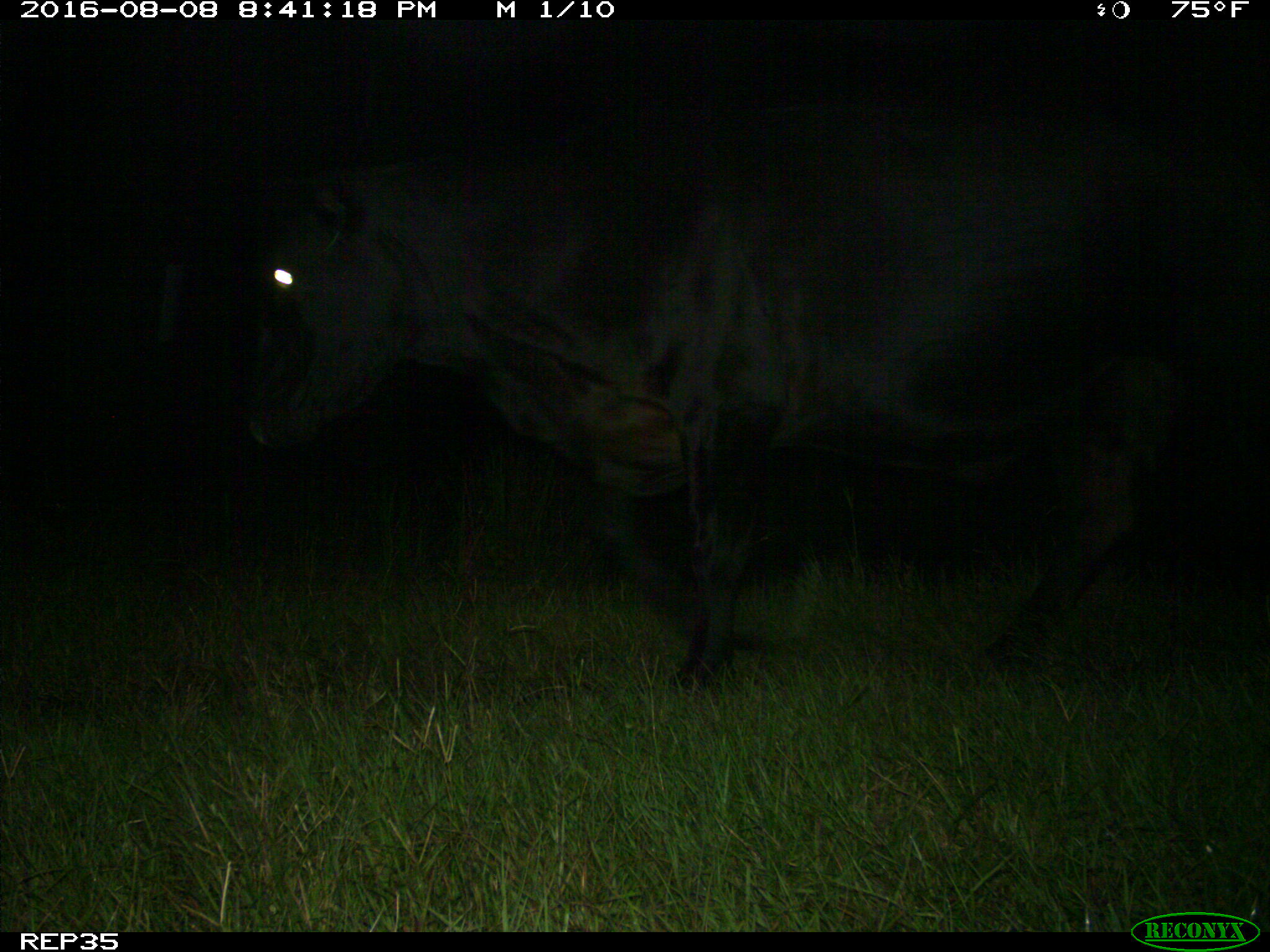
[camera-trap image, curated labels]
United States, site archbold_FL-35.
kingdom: Animalia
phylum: Chordata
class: Mammalia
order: Artiodactyla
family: Bovidae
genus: Bos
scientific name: Bos taurus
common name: domestic cow